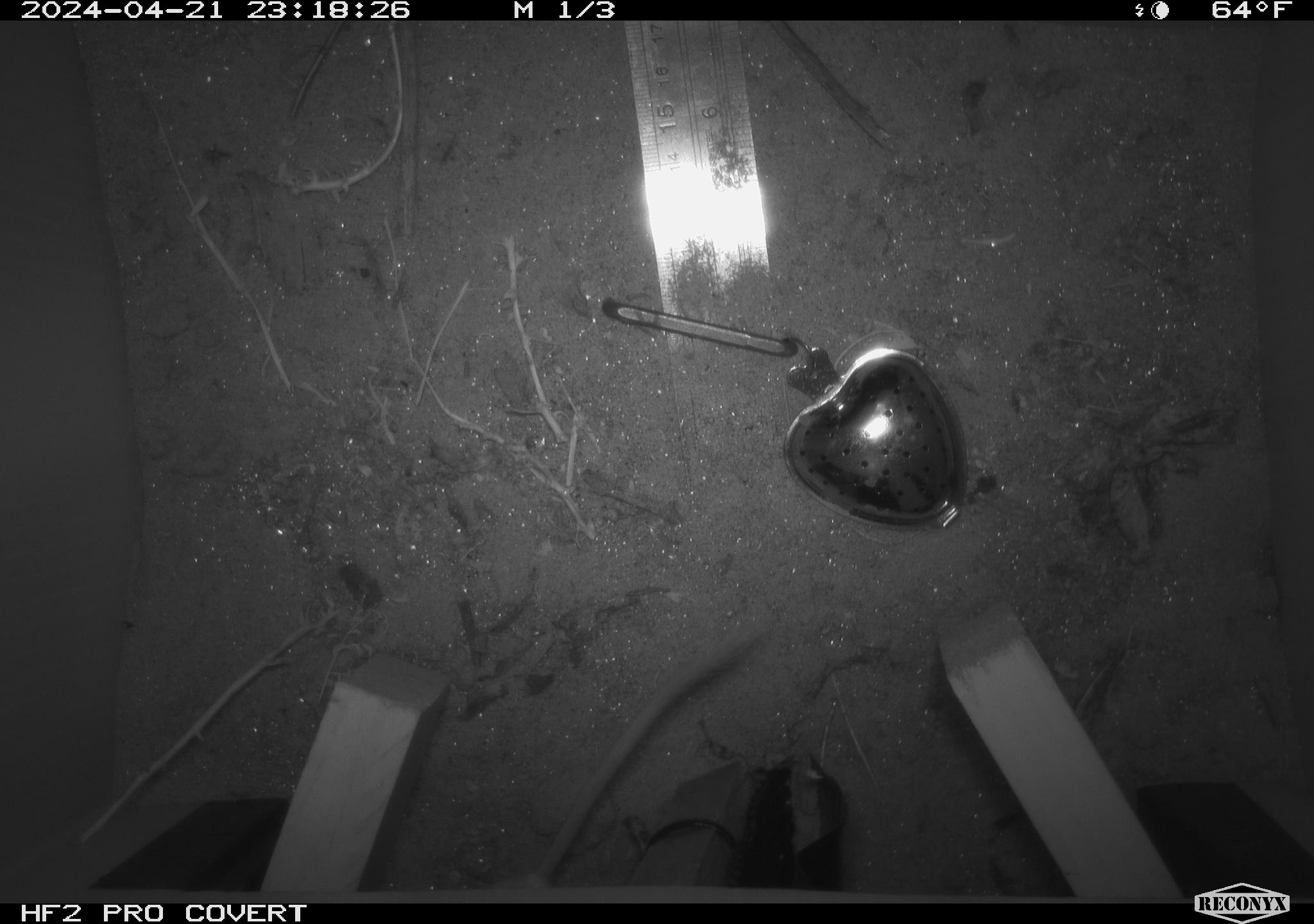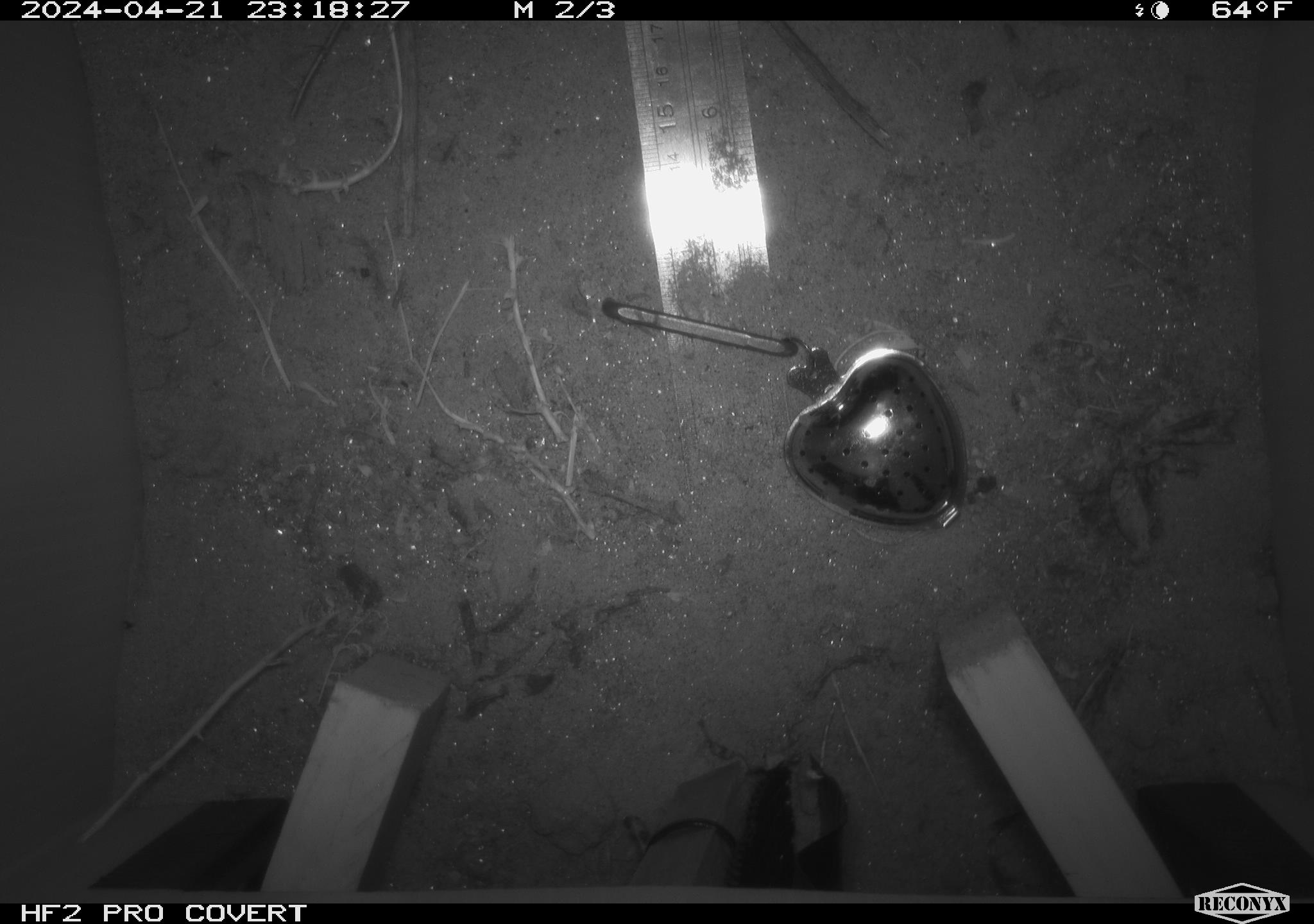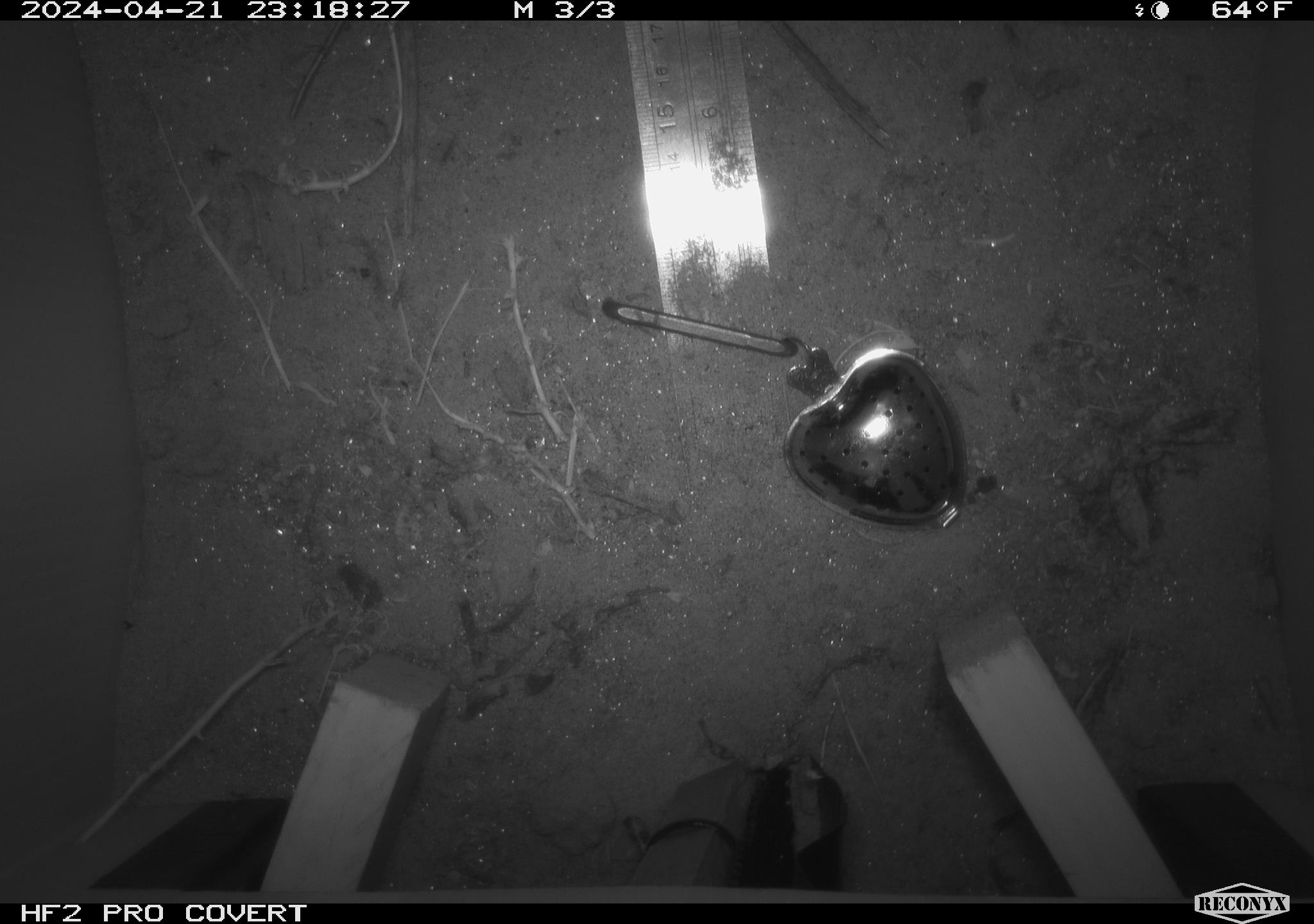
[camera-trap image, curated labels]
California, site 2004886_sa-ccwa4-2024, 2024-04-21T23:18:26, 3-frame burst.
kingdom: Animalia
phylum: Chordata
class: Mammalia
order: Rodentia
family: Heteromyidae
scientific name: Heteromyidae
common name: kangaroo rats and pocket mice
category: heteromyidae family